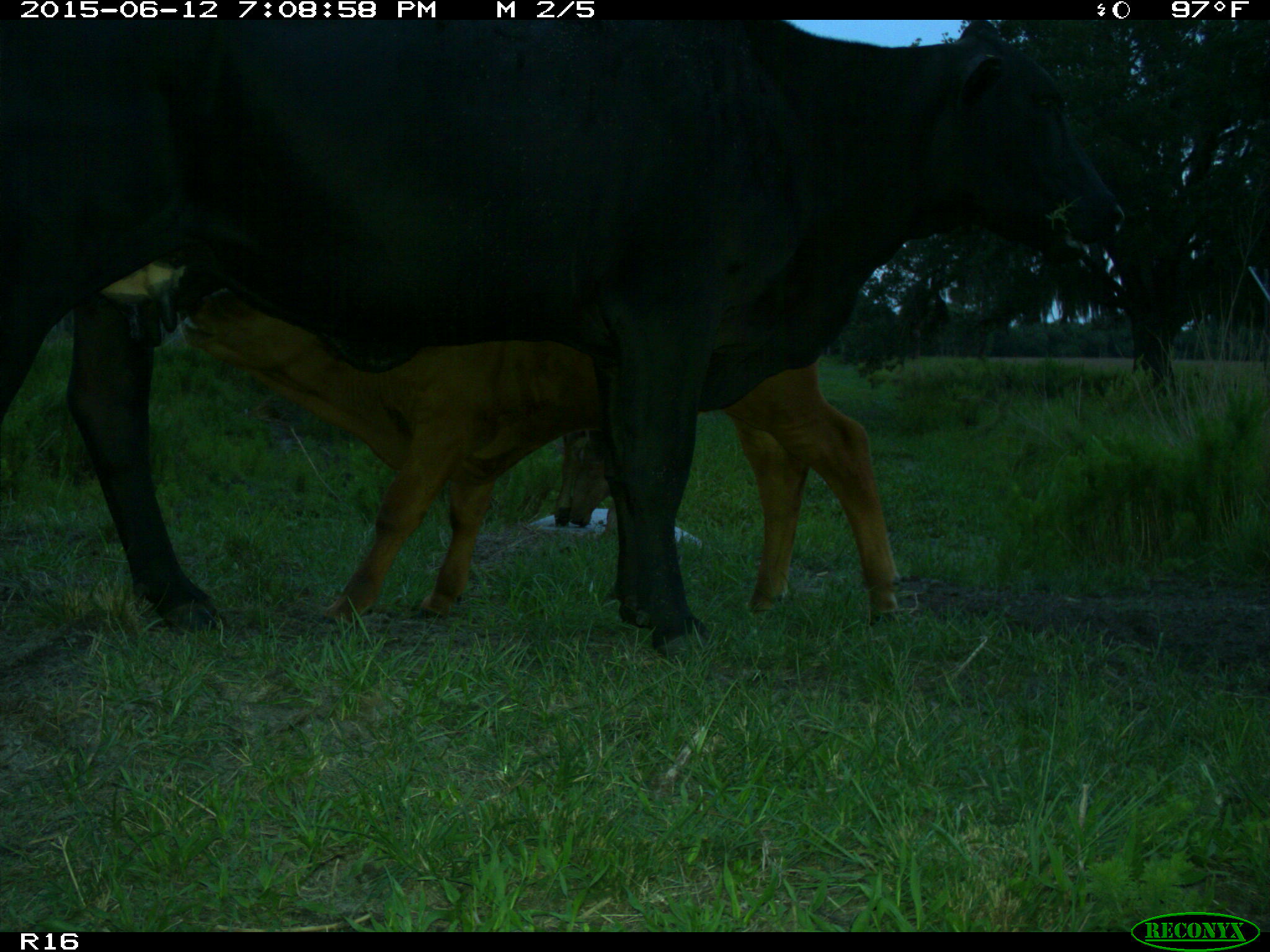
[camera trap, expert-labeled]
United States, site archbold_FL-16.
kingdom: Animalia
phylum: Chordata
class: Mammalia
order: Artiodactyla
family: Bovidae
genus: Bos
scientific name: Bos taurus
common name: domestic cow